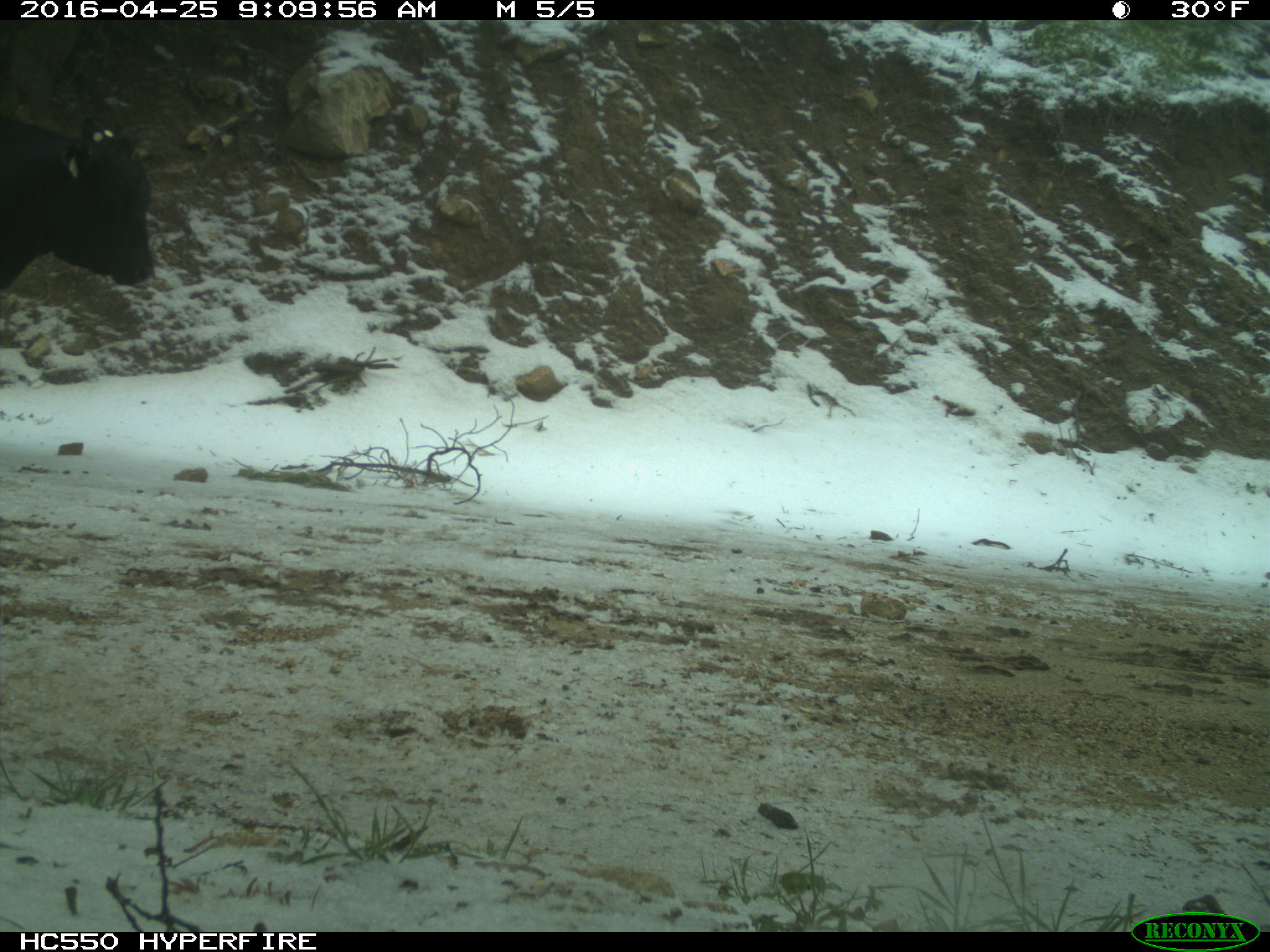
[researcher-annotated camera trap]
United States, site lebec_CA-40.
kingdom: Animalia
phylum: Chordata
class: Mammalia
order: Artiodactyla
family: Bovidae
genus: Bos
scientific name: Bos taurus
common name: domestic cow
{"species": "Bos taurus (domestic cow)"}